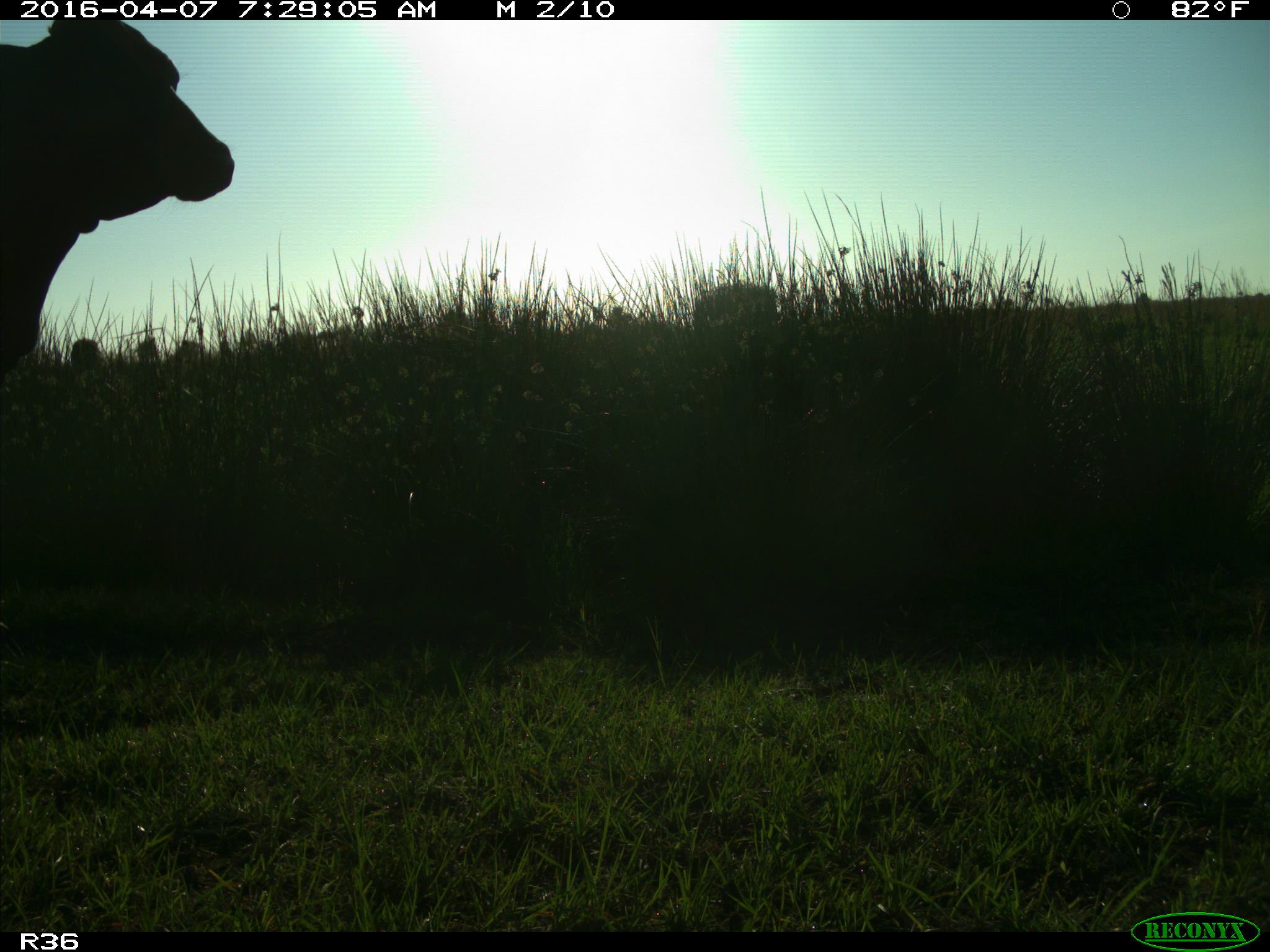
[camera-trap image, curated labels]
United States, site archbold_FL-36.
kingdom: Animalia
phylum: Chordata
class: Mammalia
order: Artiodactyla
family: Bovidae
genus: Bos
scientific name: Bos taurus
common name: domestic cow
Bos taurus (domestic cow).